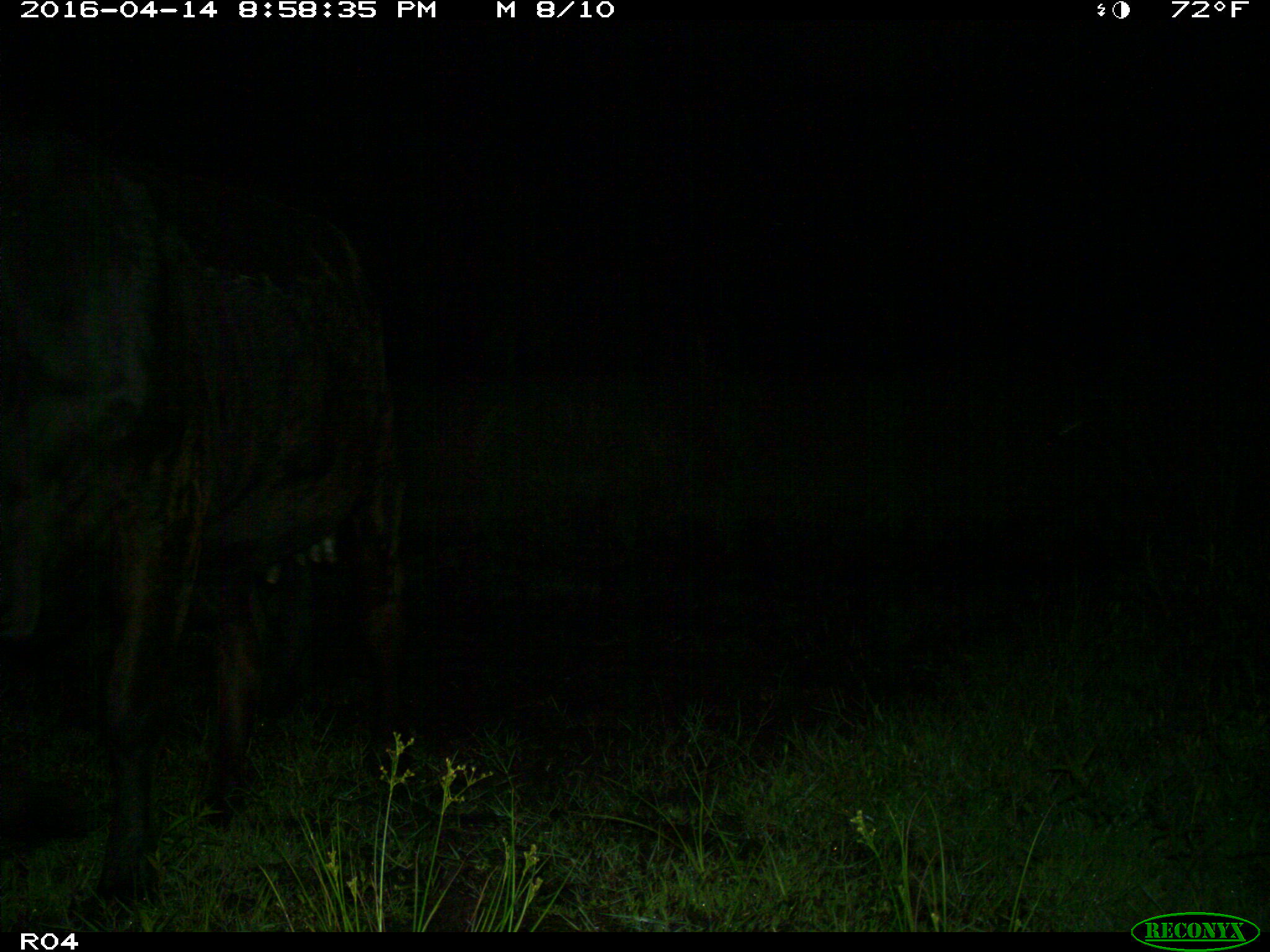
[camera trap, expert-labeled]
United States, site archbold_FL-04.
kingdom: Animalia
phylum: Chordata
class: Mammalia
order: Artiodactyla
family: Bovidae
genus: Bos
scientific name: Bos taurus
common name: domestic cow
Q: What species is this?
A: Bos taurus (domestic cow).